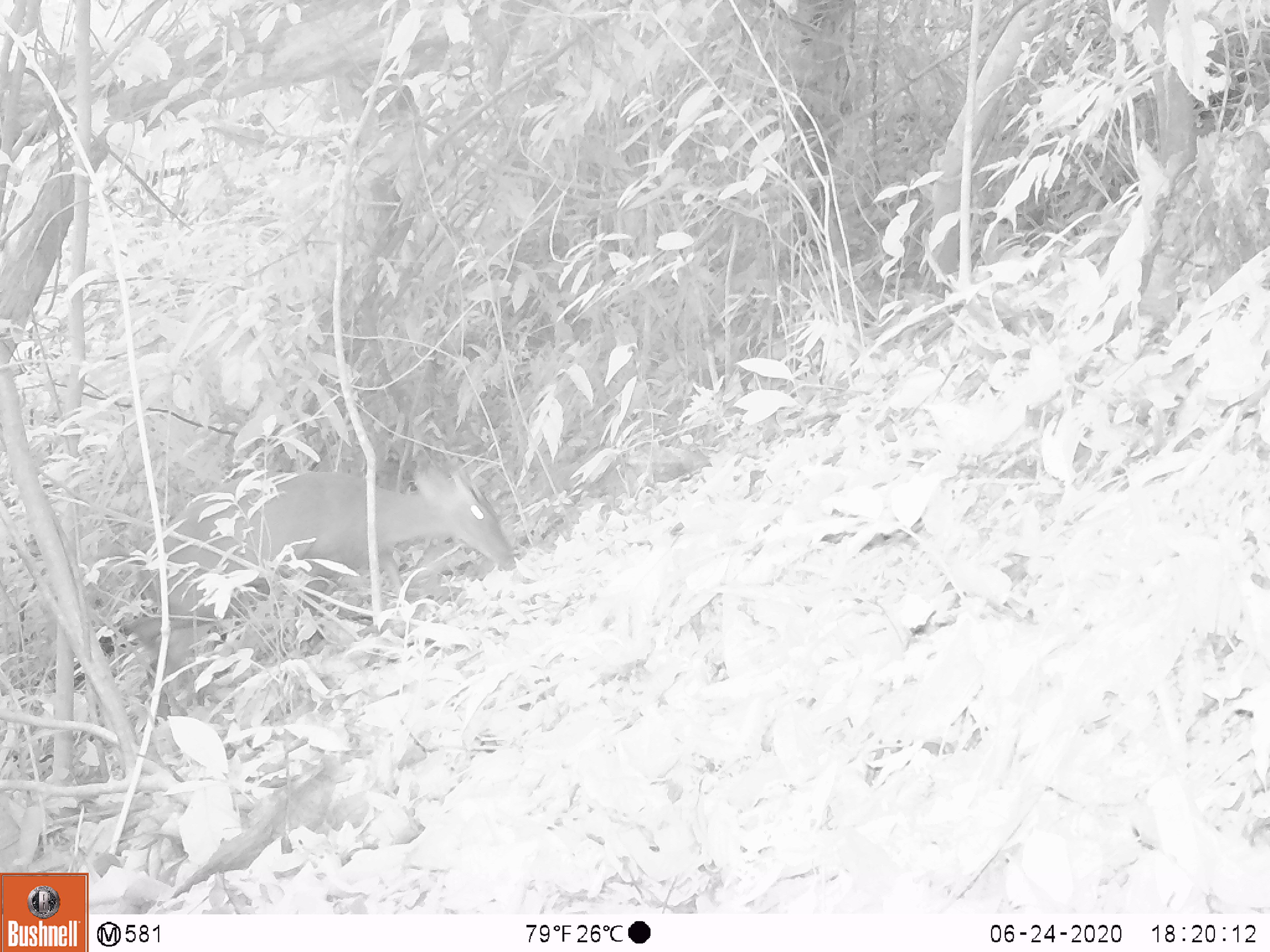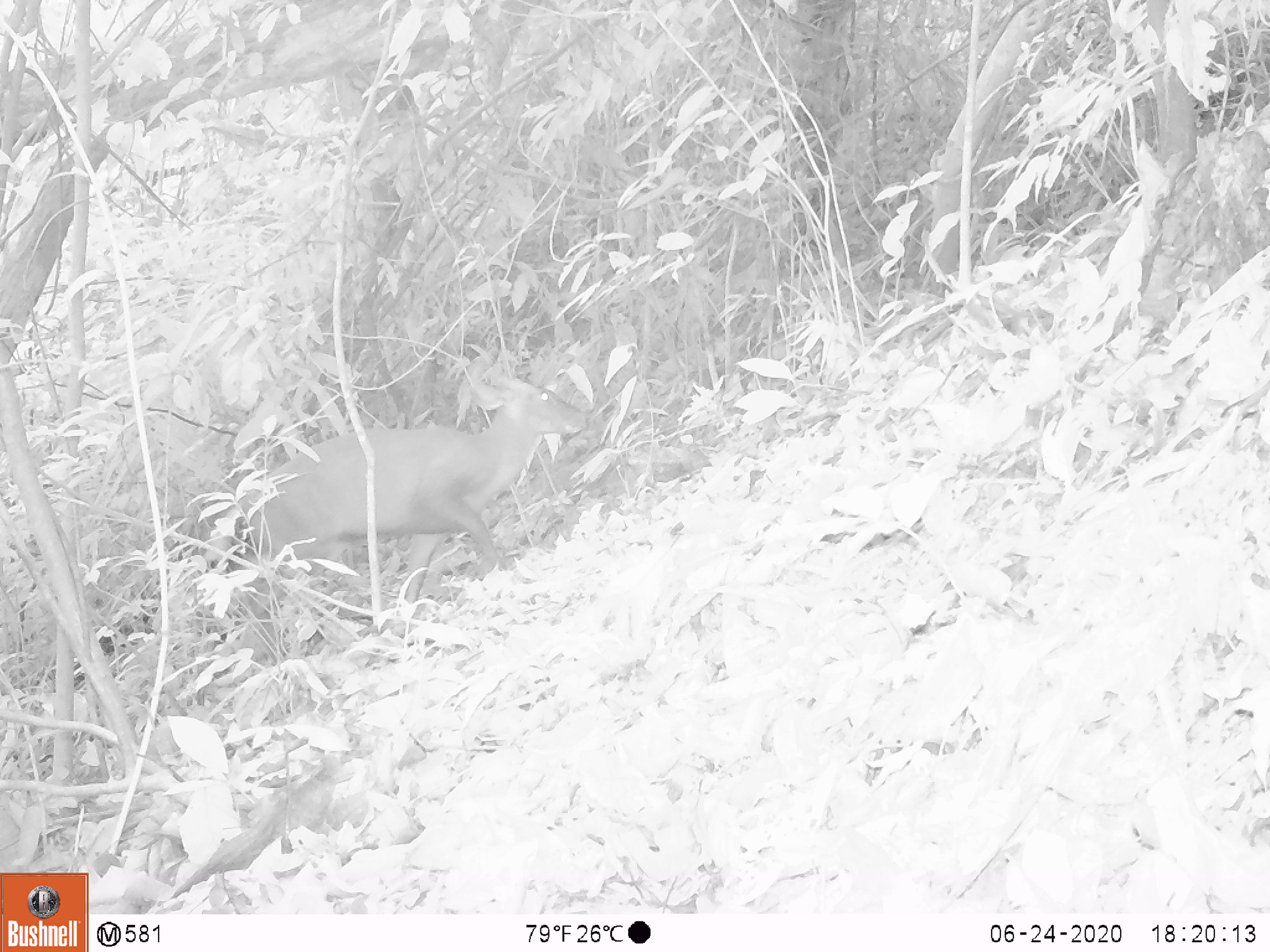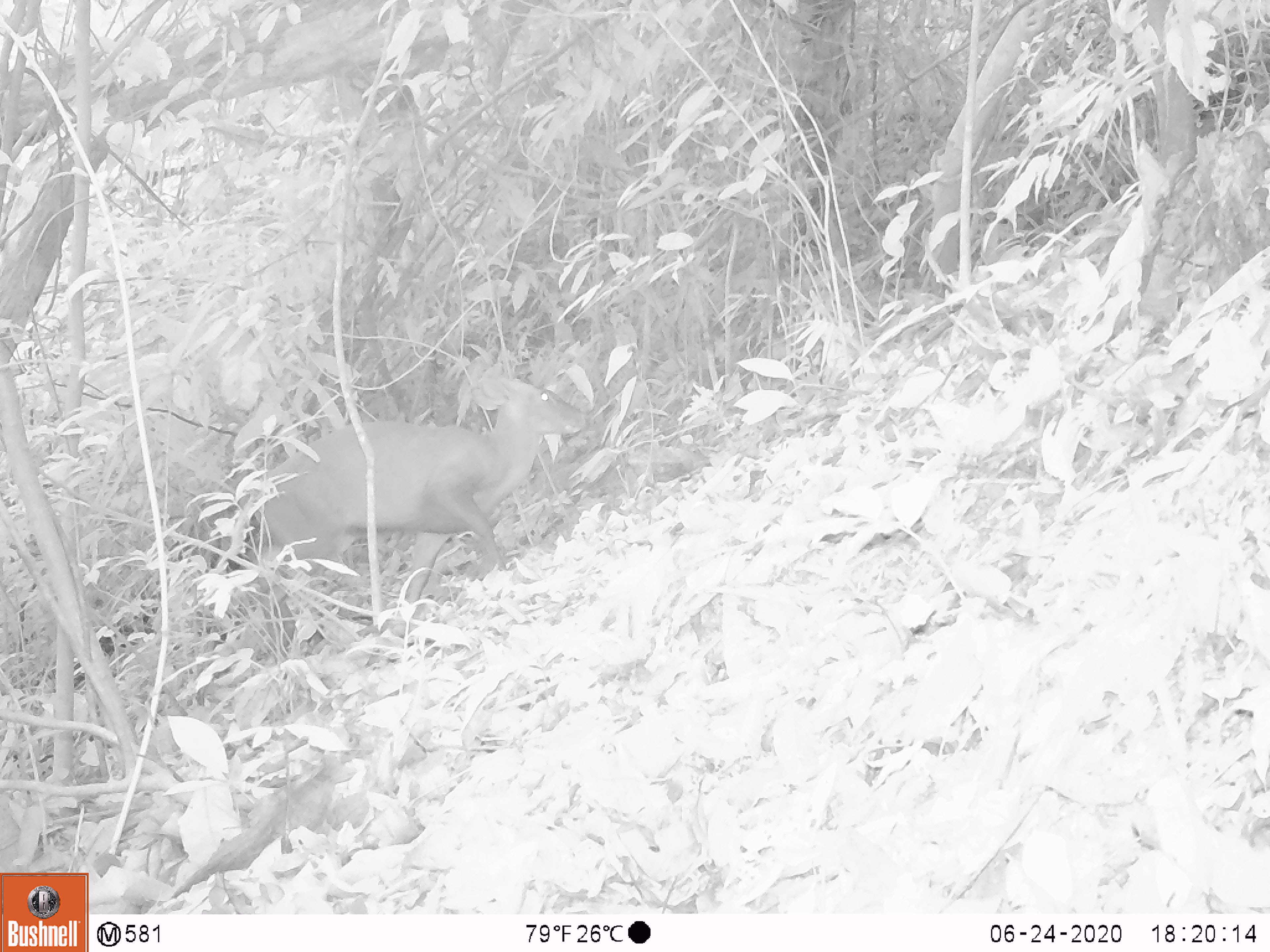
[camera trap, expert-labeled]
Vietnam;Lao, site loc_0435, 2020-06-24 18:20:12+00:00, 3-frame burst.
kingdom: Animalia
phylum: Chordata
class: Mammalia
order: Artiodactyla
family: Cervidae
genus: Muntiacus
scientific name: Muntiacus rooseveltorum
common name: roosevelt's muntjac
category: roosevelts muntjac group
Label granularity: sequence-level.